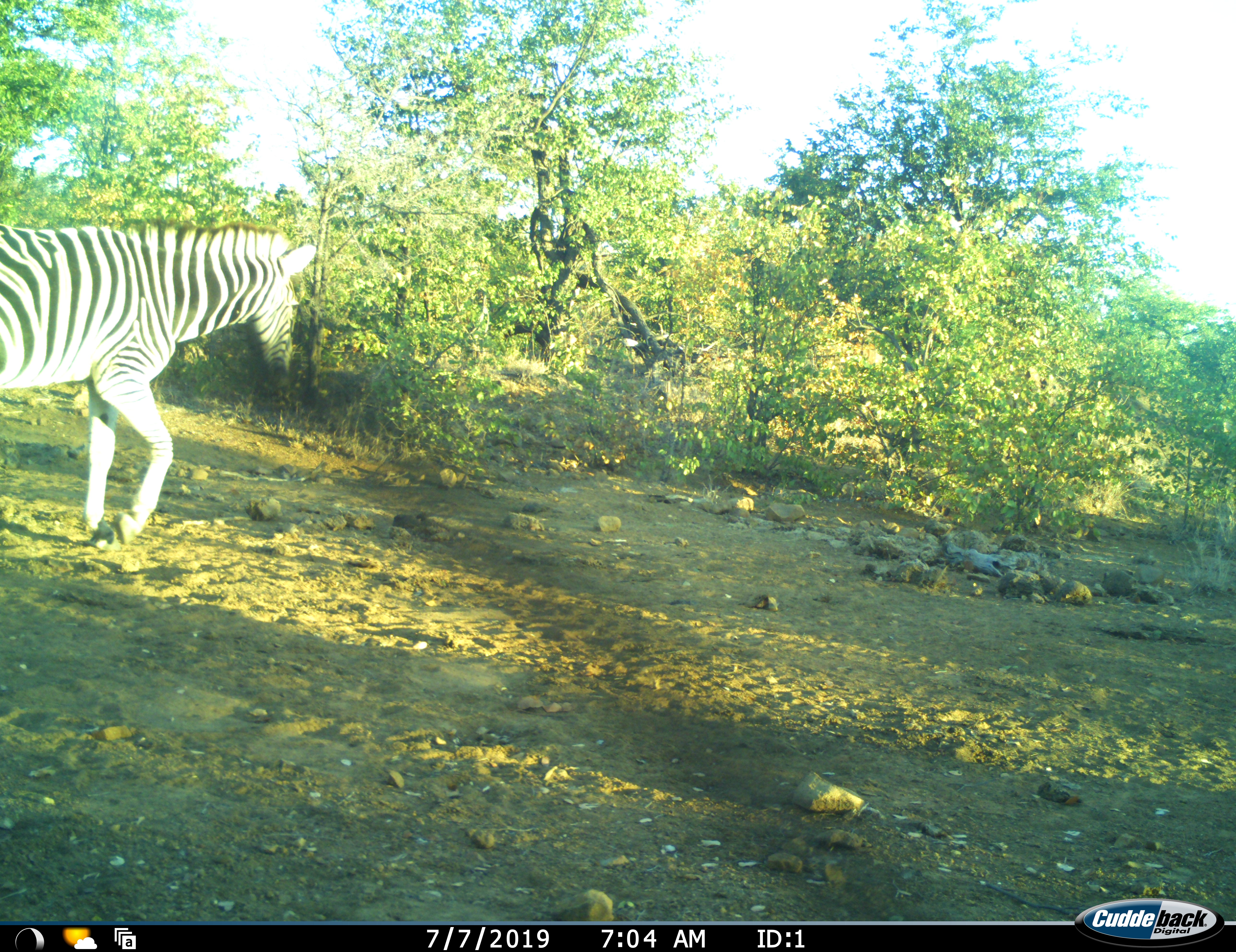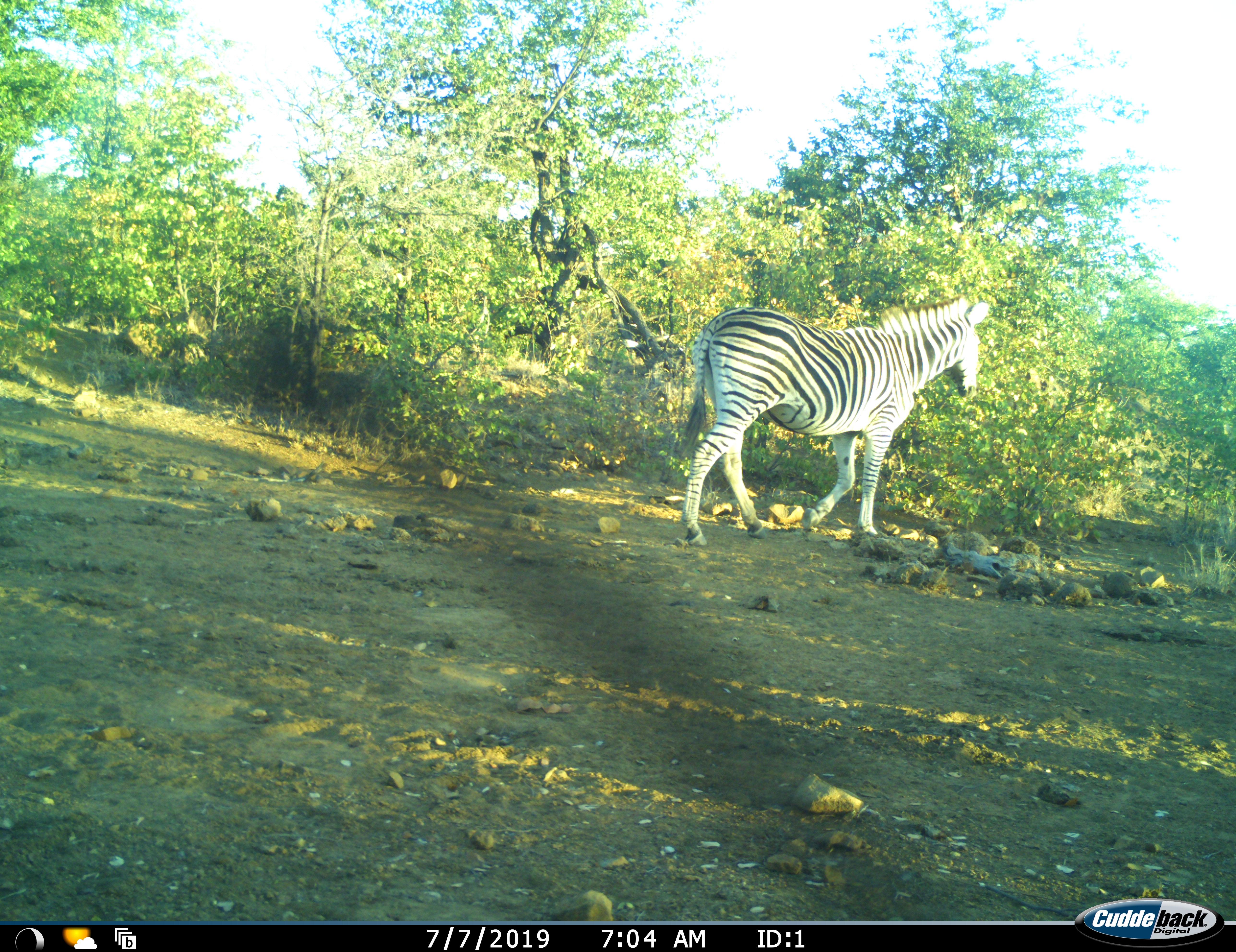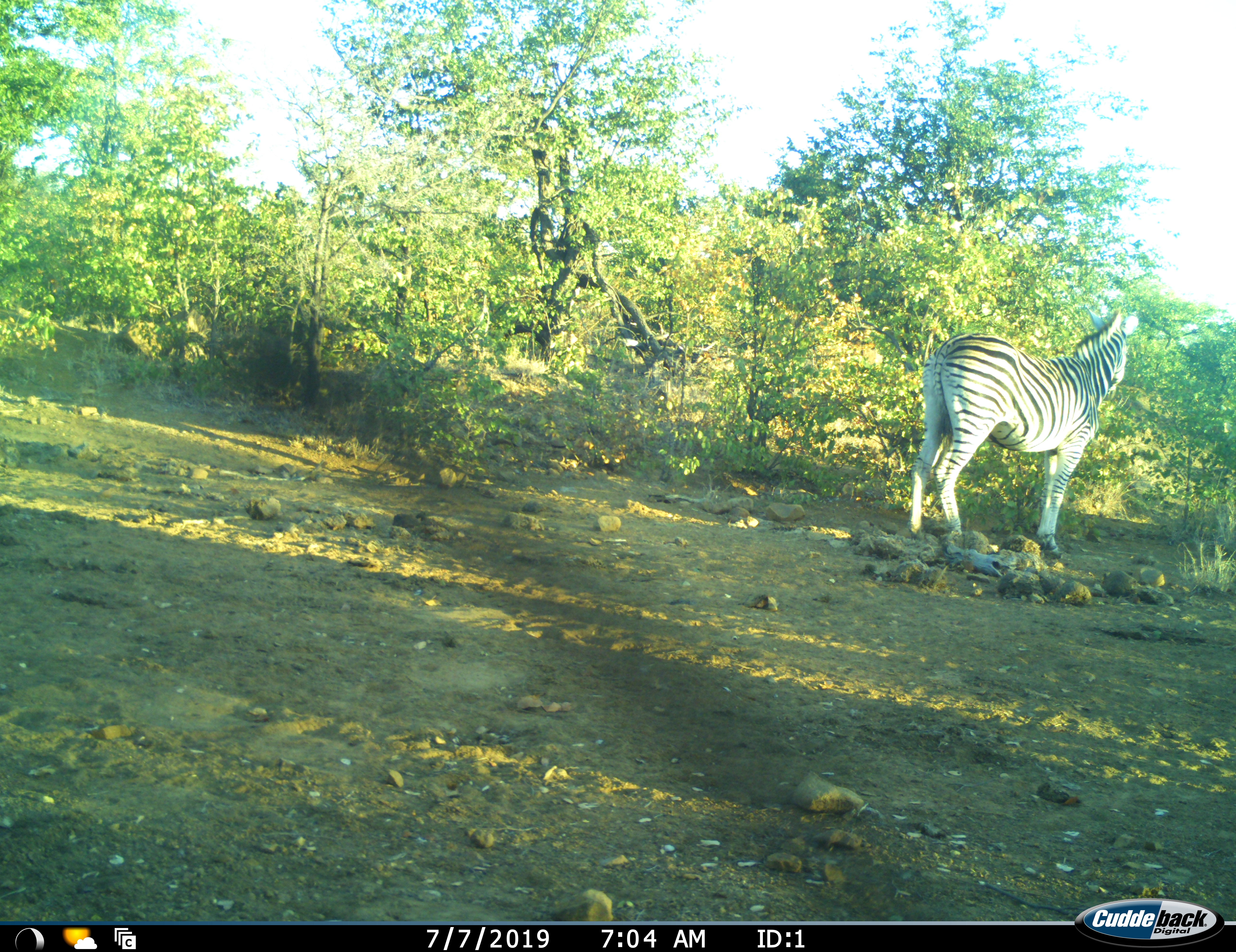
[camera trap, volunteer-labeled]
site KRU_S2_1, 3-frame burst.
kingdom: Animalia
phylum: Chordata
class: Mammalia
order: Perissodactyla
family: Equidae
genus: Equus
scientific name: Equus quagga burchellii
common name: burchell's zebra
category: zebraburchells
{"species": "zebraburchells (burchell's zebra) (Equus quagga burchellii)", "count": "1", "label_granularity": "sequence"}